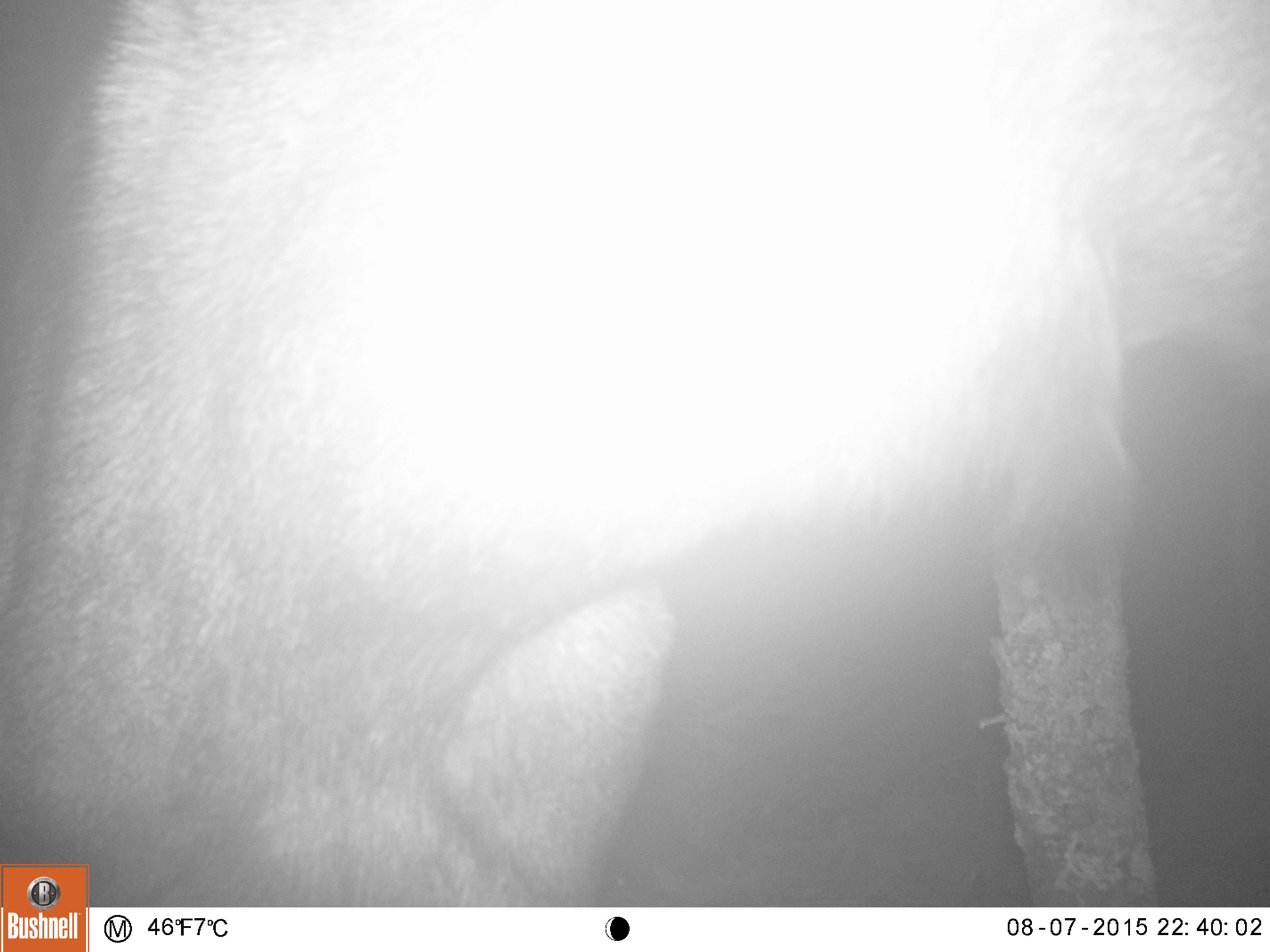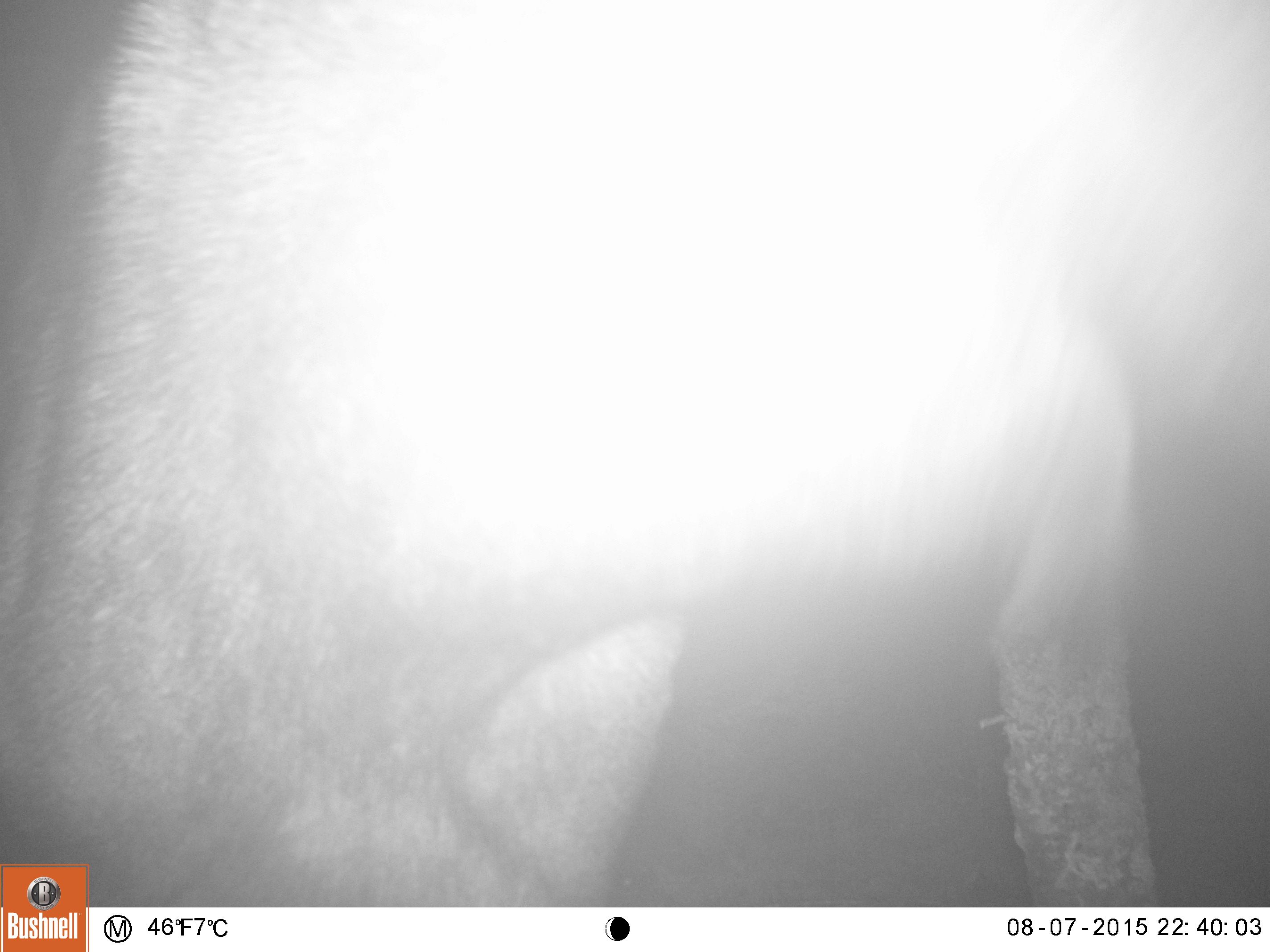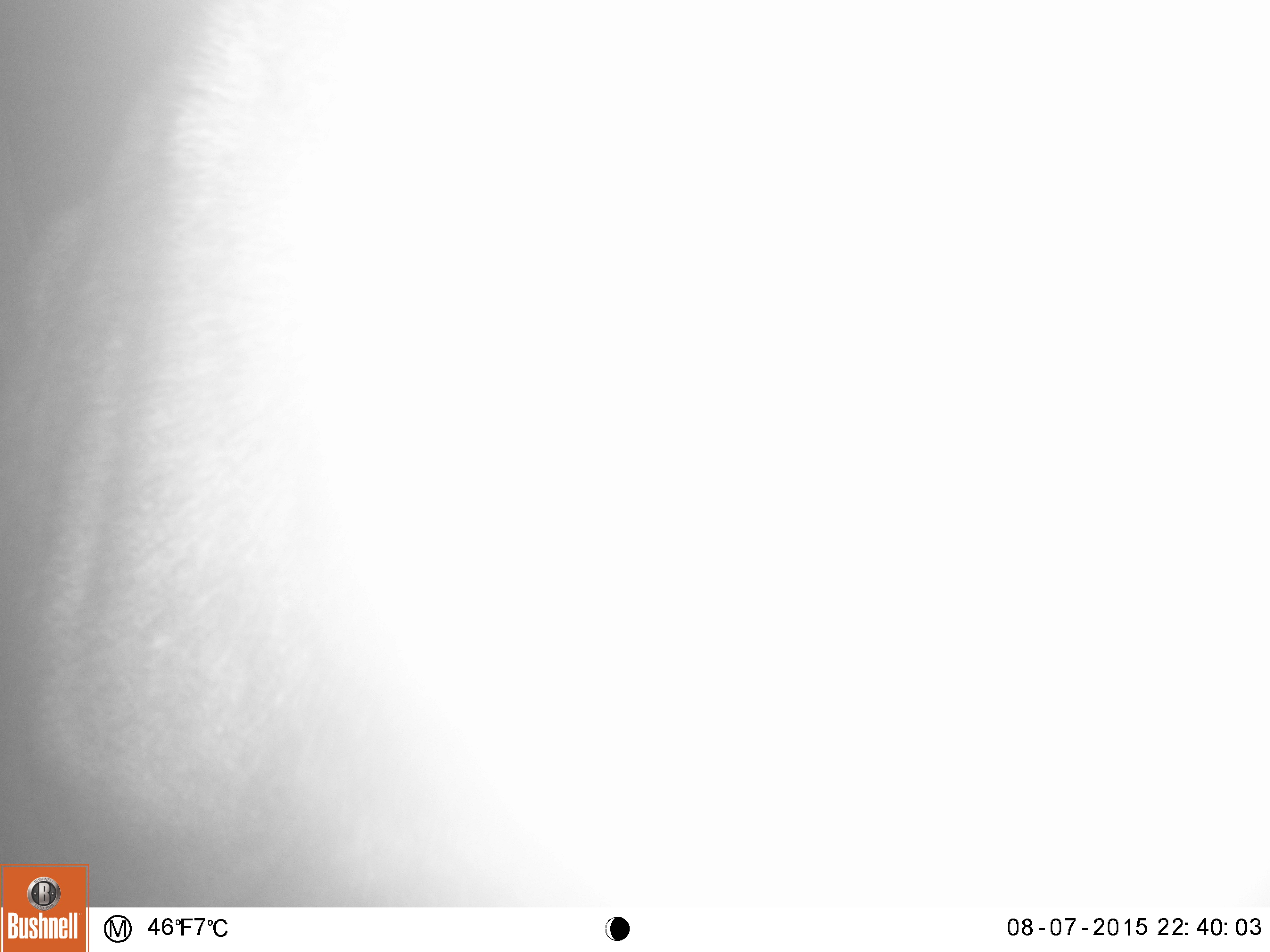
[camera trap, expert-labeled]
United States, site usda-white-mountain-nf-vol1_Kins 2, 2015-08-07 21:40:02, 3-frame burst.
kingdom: Animalia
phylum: Chordata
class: Mammalia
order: Artiodactyla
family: Cervidae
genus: Alces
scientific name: Alces alces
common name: moose